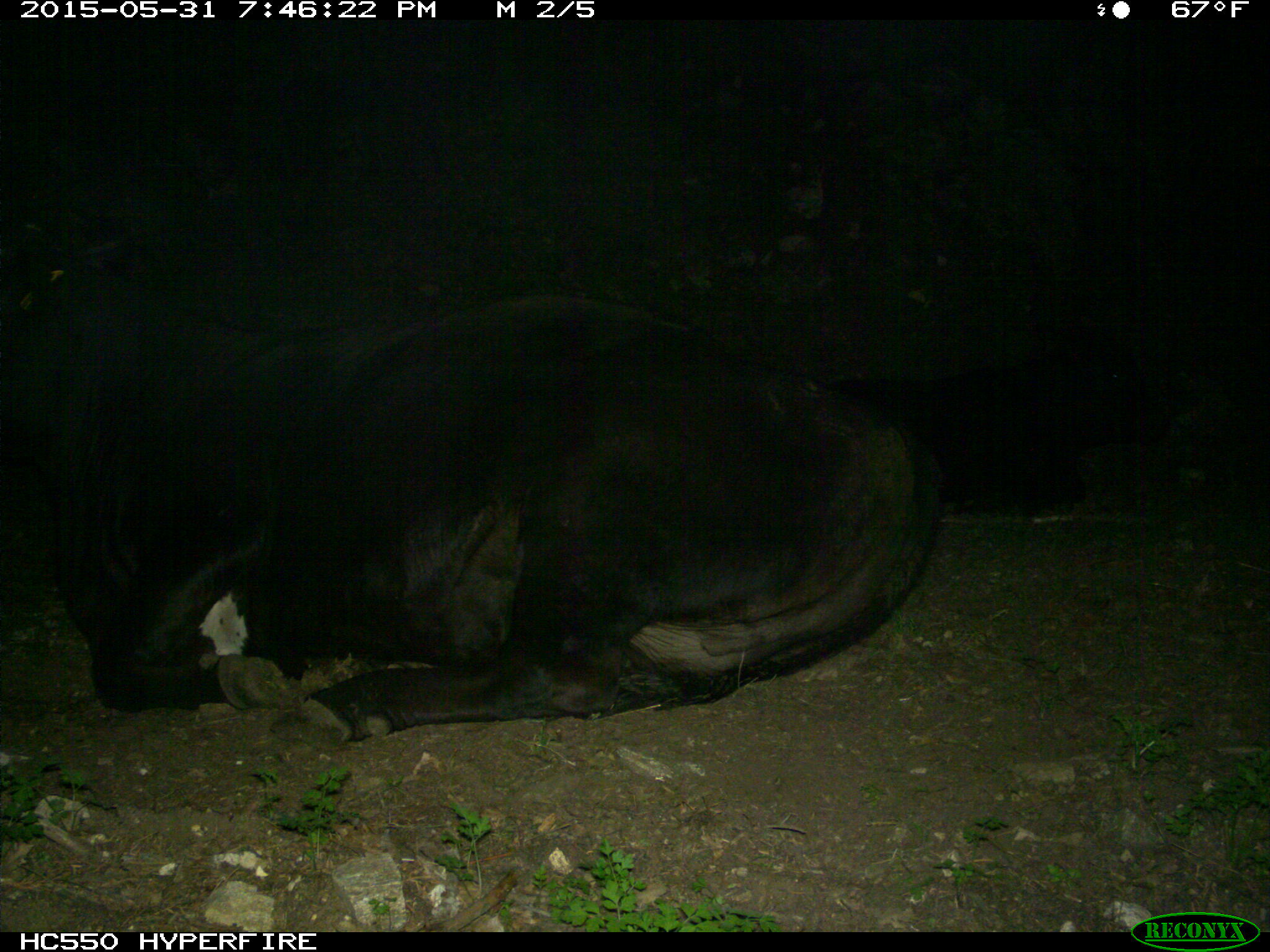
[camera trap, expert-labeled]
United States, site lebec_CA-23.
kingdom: Animalia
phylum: Chordata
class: Mammalia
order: Artiodactyla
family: Bovidae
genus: Bos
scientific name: Bos taurus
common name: domestic cow